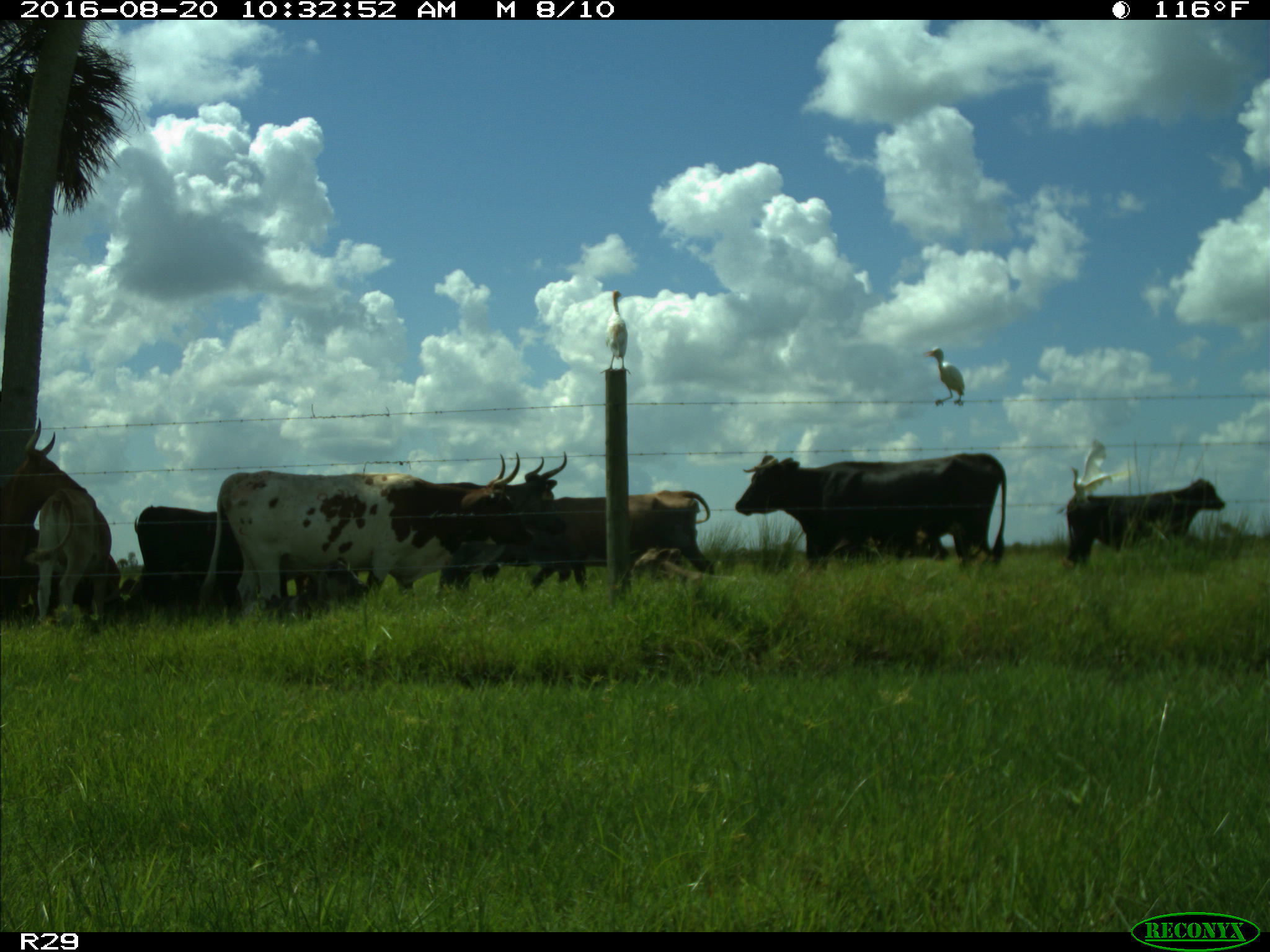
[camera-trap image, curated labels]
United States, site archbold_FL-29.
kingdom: Animalia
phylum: Chordata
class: Mammalia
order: Artiodactyla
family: Bovidae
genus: Bos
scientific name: Bos taurus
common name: domestic cow